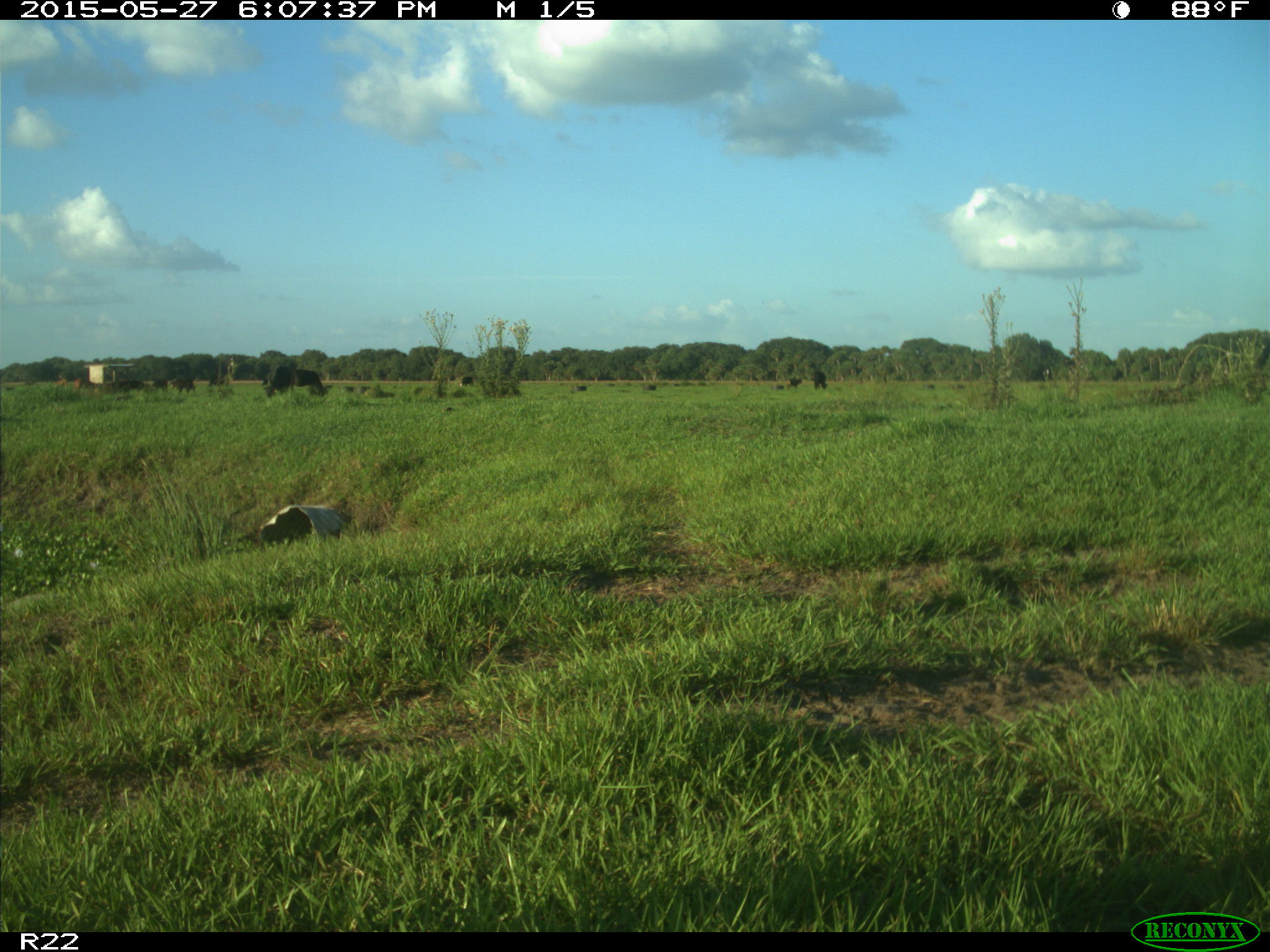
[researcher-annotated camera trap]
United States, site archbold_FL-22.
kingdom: Animalia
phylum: Chordata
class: Mammalia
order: Artiodactyla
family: Bovidae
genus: Bos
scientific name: Bos taurus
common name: domestic cow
Bos taurus (domestic cow).